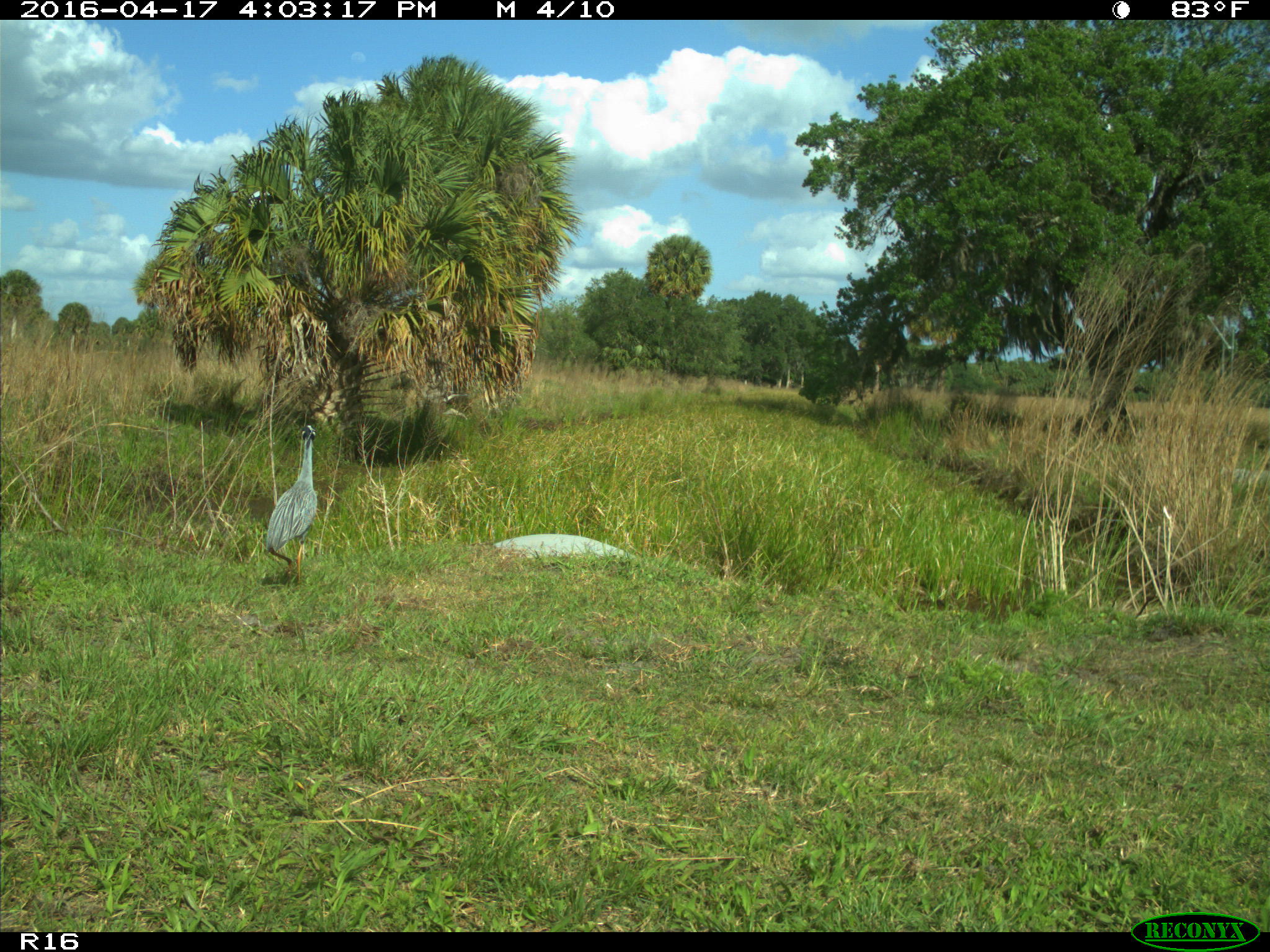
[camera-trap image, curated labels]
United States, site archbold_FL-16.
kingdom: Animalia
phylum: Chordata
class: Aves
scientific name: Aves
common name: birds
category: unidentified bird